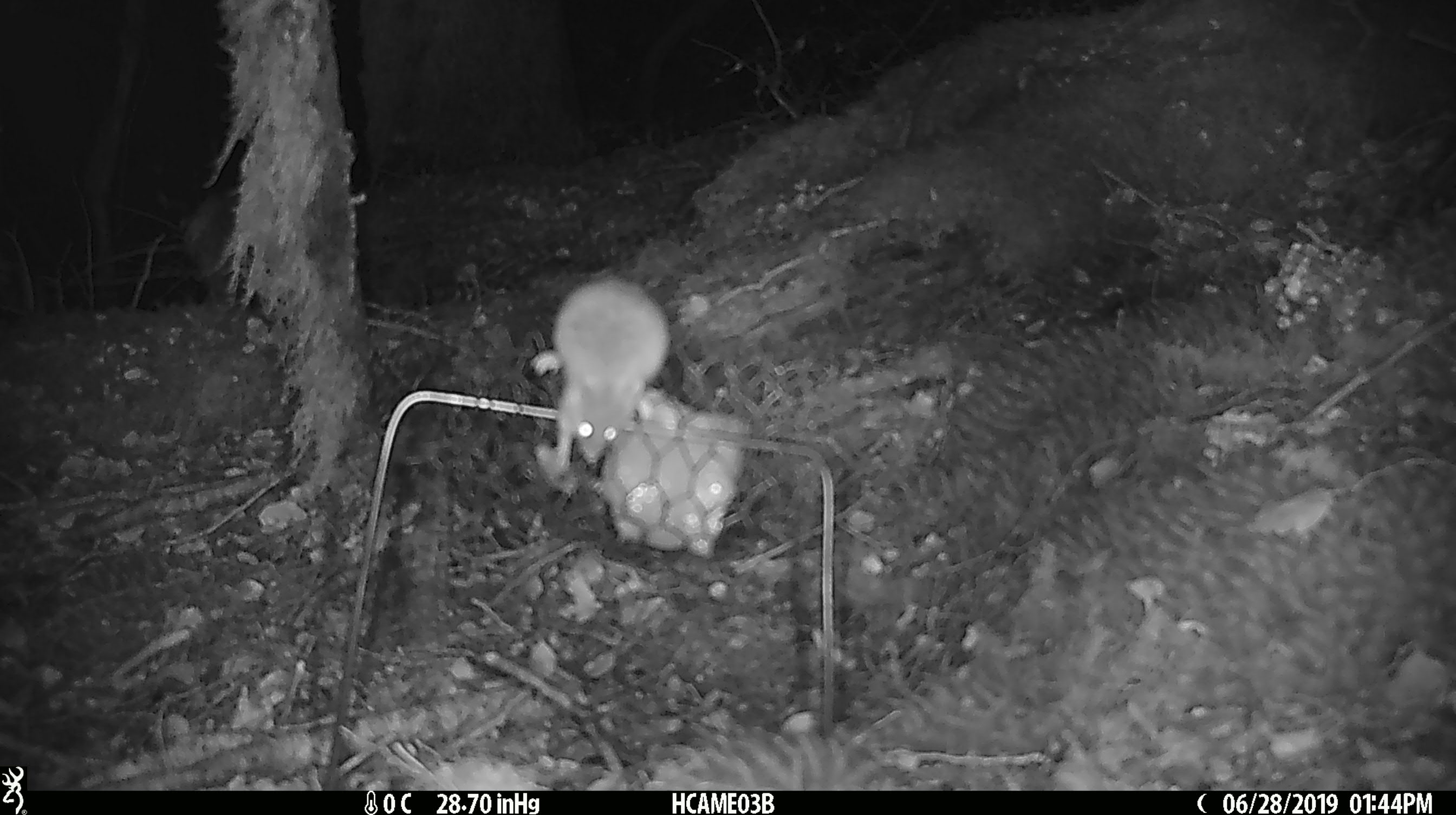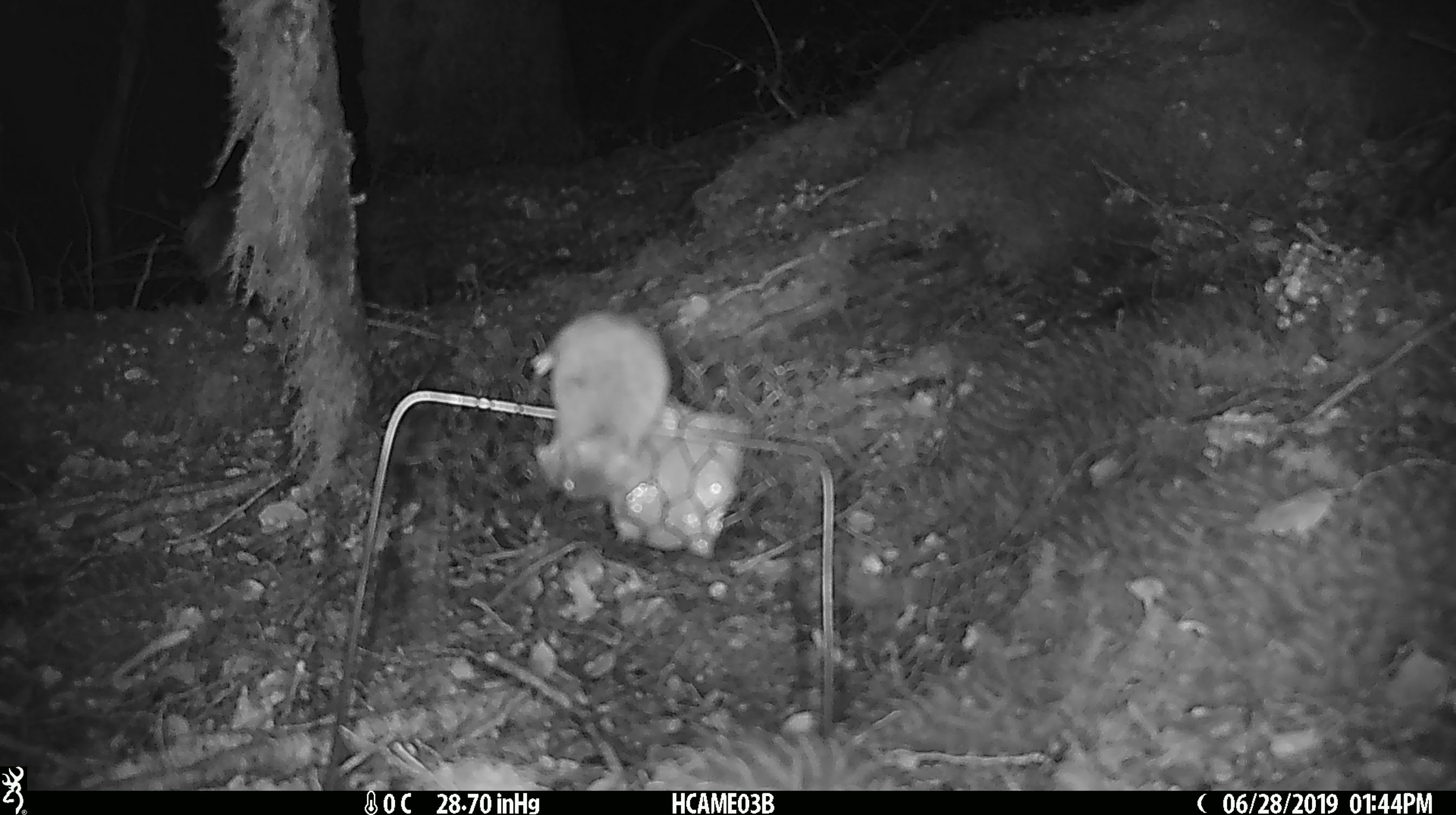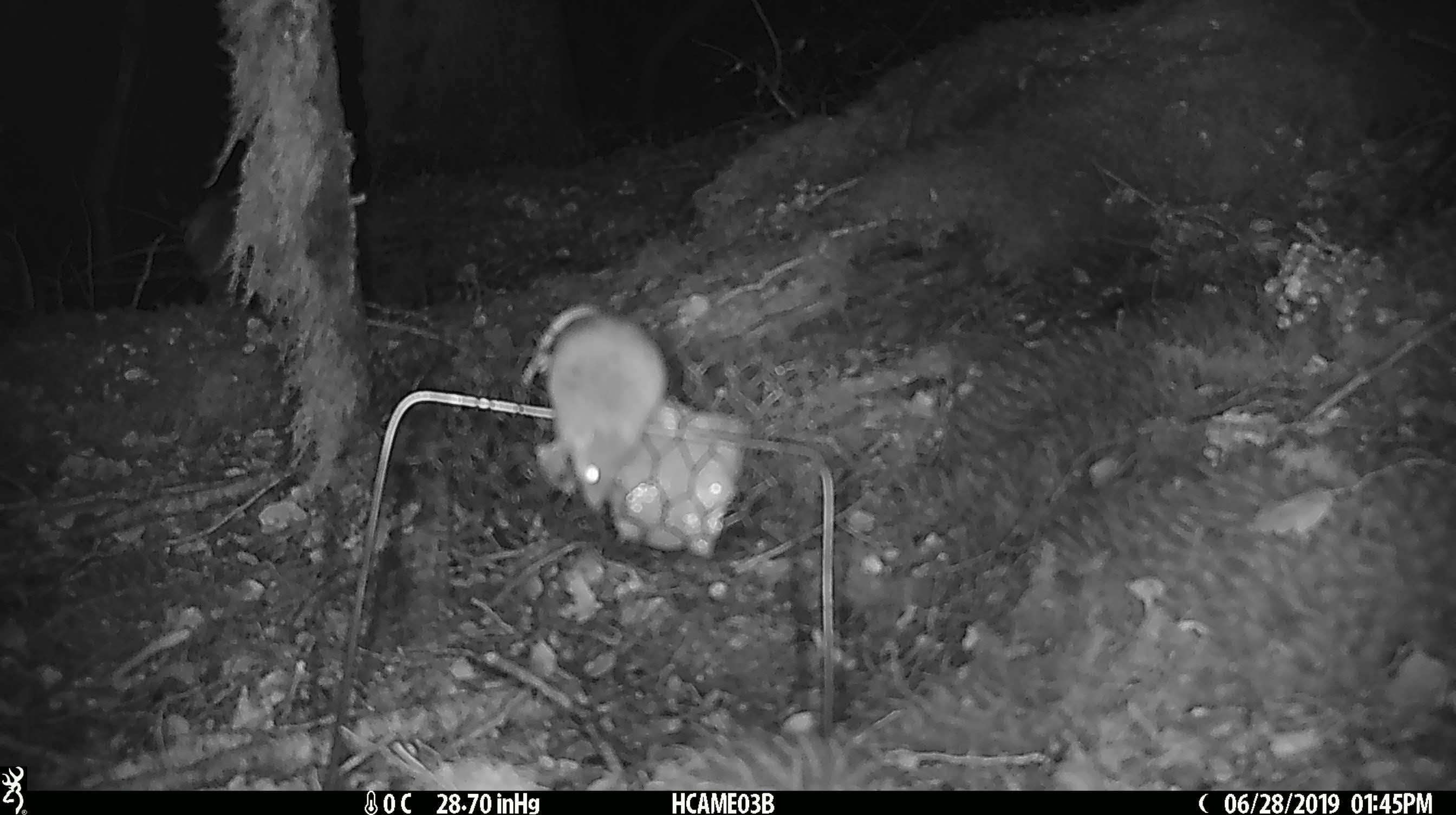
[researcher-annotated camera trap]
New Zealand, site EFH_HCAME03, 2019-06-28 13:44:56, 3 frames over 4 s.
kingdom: Animalia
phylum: Chordata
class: Mammalia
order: Rodentia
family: Muridae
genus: Mus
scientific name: Mus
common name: mouse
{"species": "mouse (Mus)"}